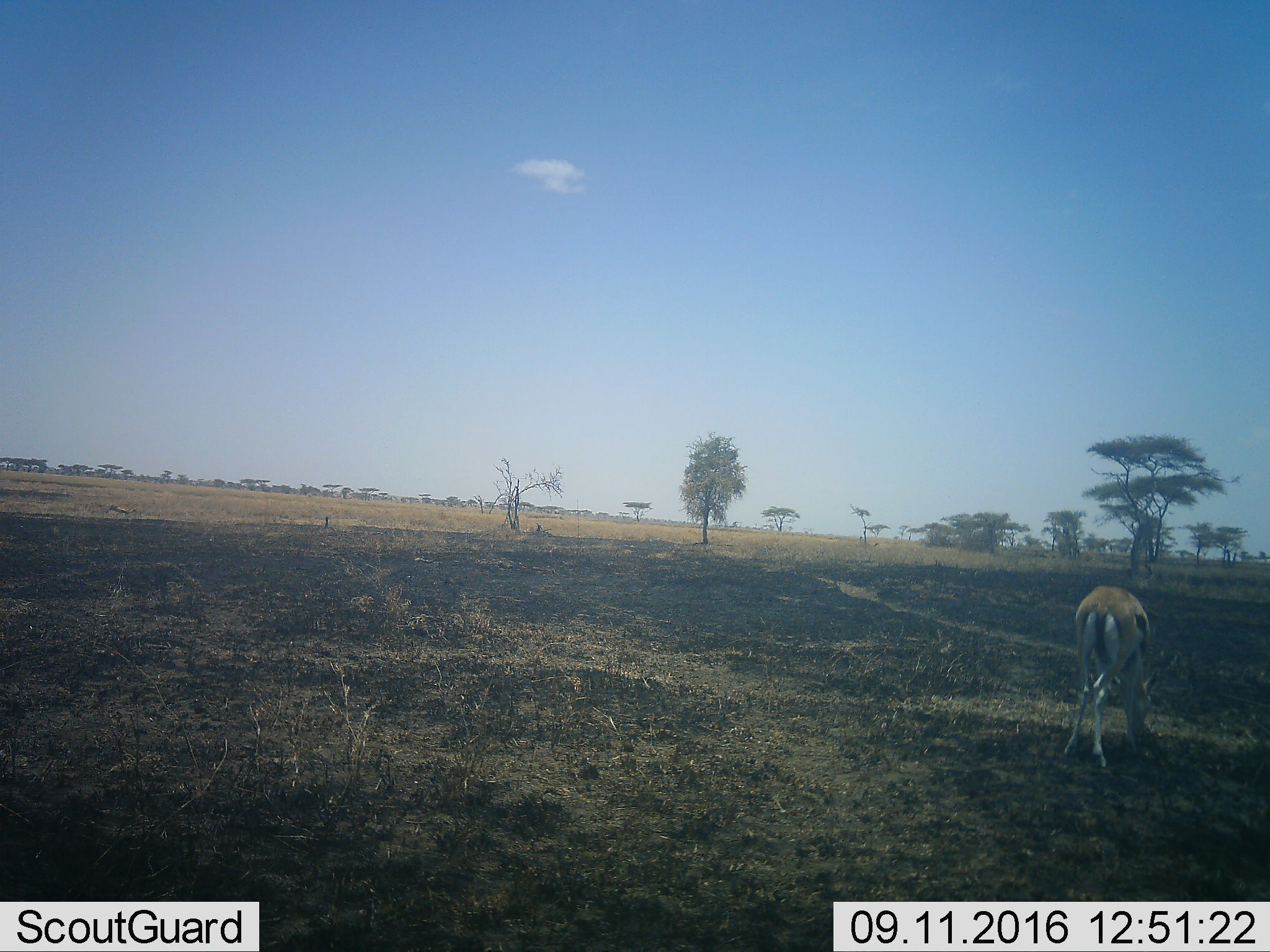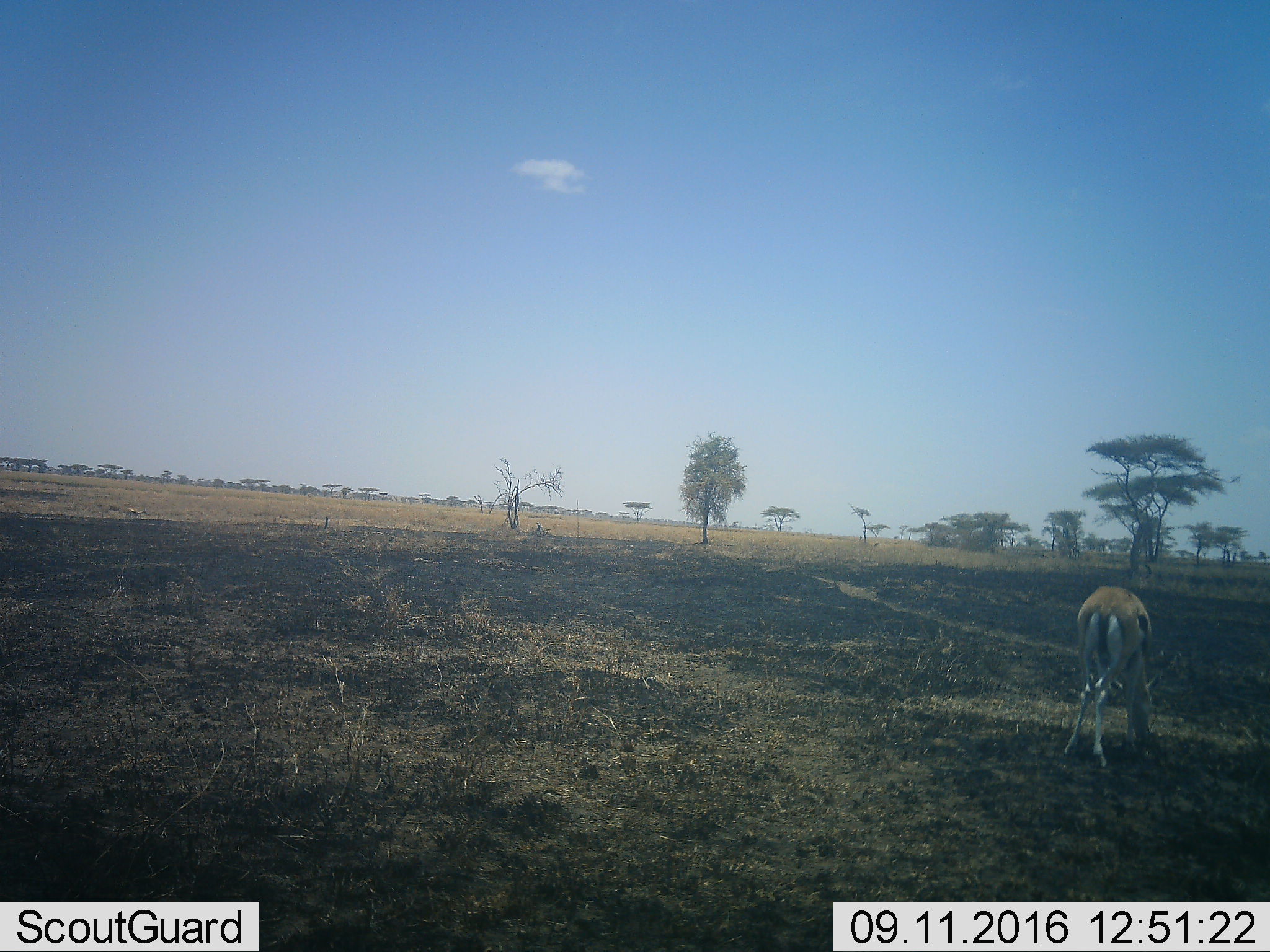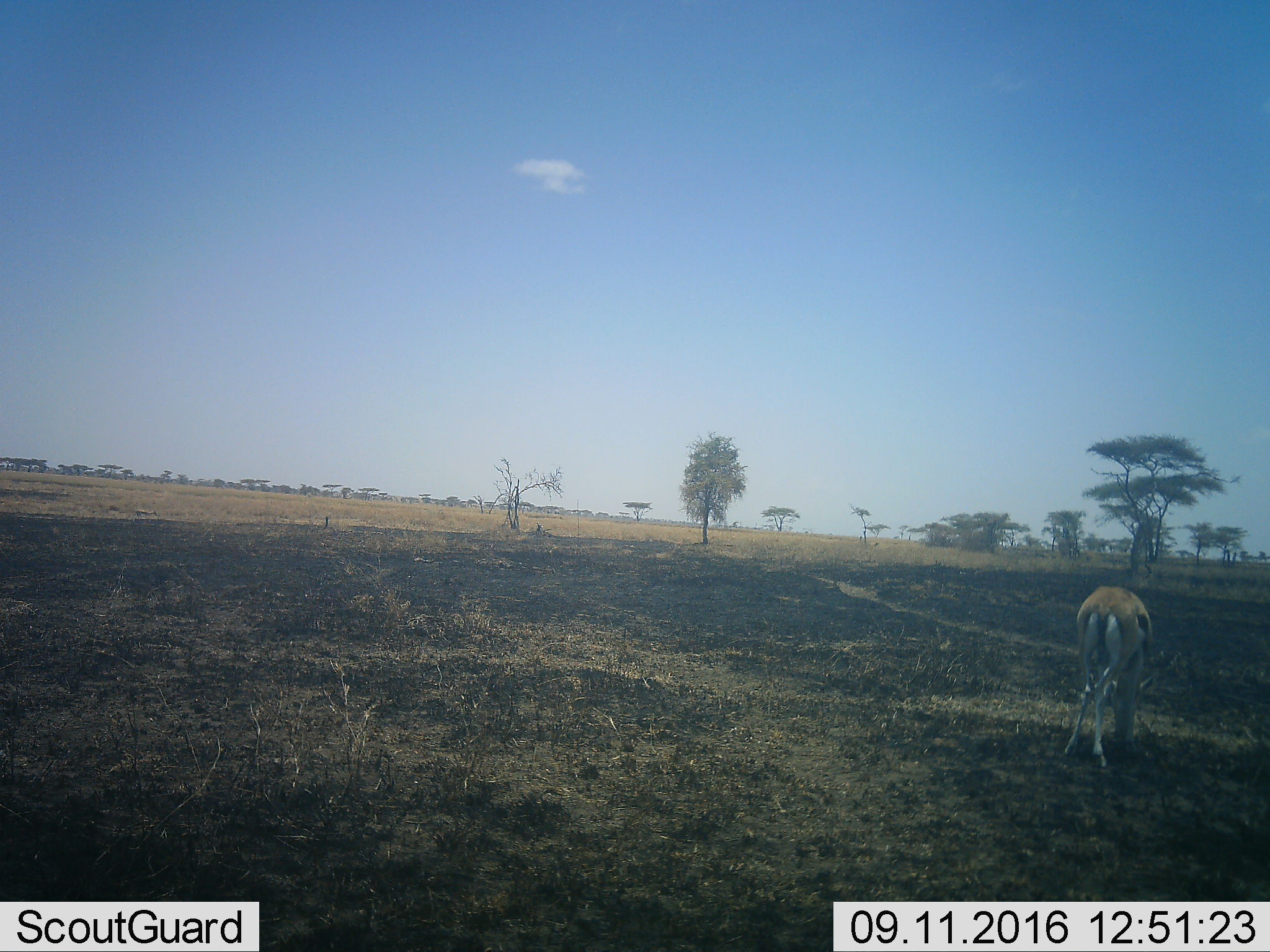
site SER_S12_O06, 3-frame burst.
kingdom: Animalia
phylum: Chordata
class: Mammalia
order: Artiodactyla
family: Bovidae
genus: Eudorcas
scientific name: Eudorcas thomsonii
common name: thomson's gazelle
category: gazellethomsons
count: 1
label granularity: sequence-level